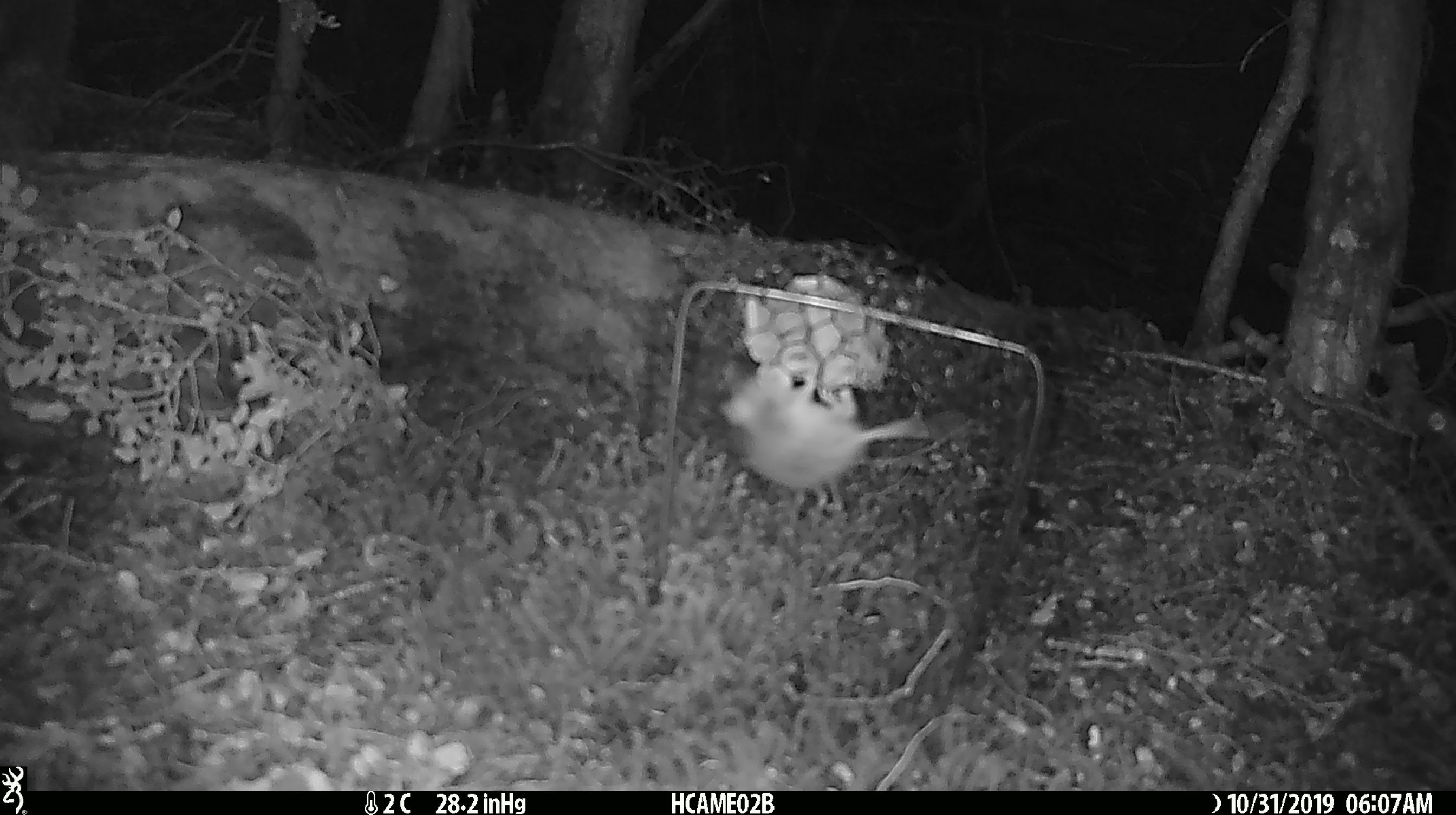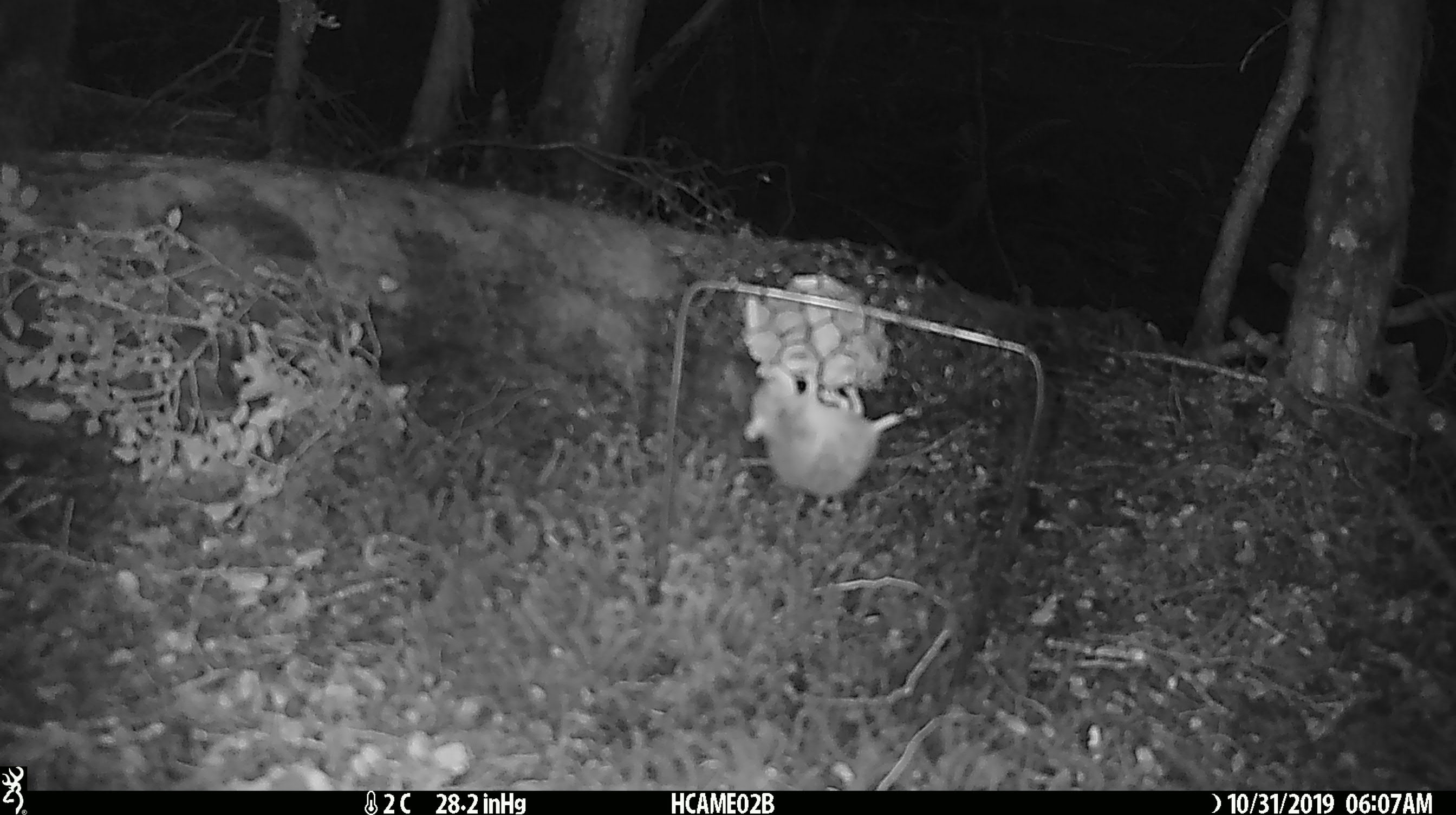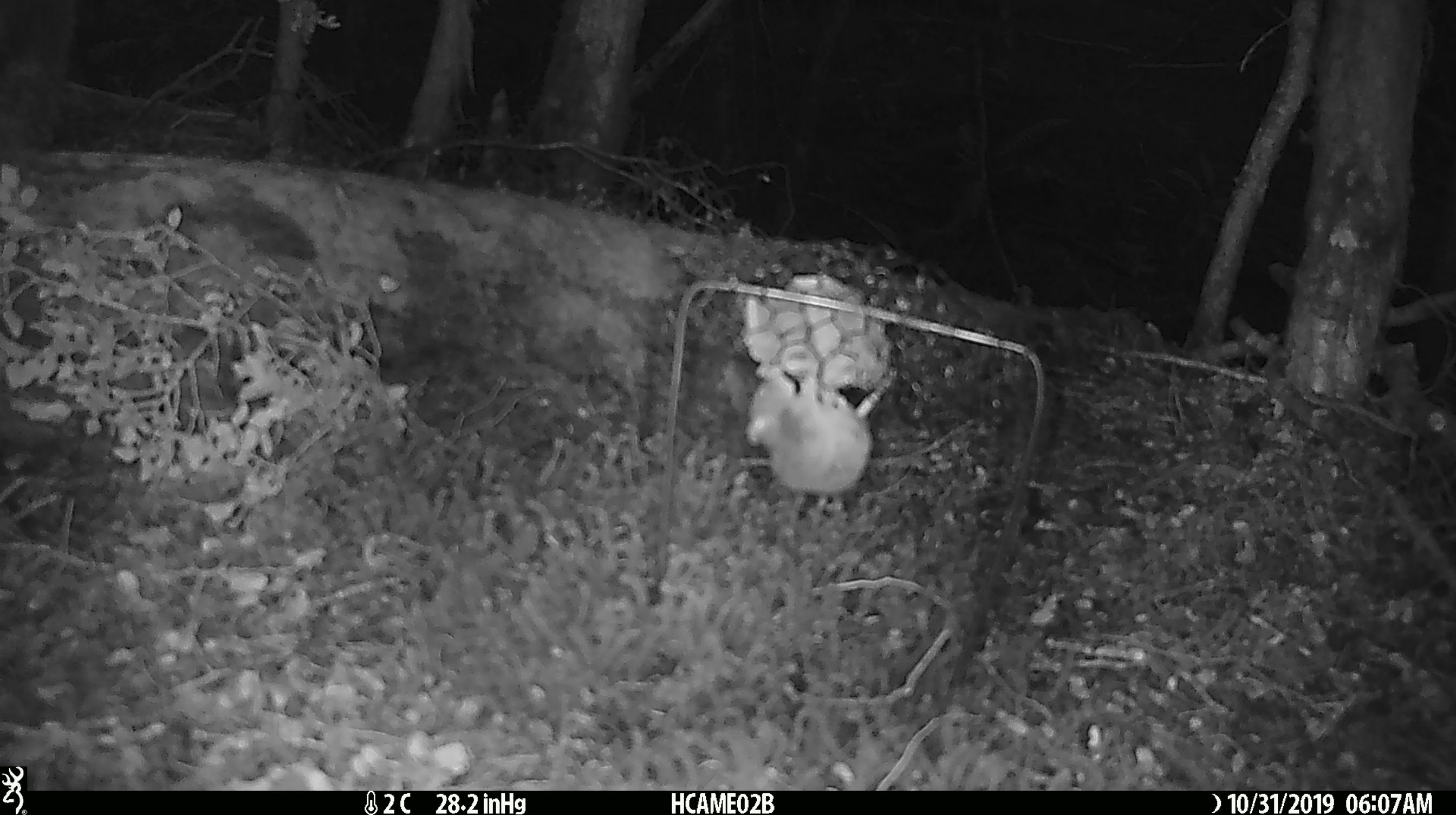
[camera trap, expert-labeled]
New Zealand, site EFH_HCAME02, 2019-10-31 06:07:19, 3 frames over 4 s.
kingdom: Animalia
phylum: Chordata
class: Mammalia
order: Rodentia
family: Muridae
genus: Mus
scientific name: Mus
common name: mouse